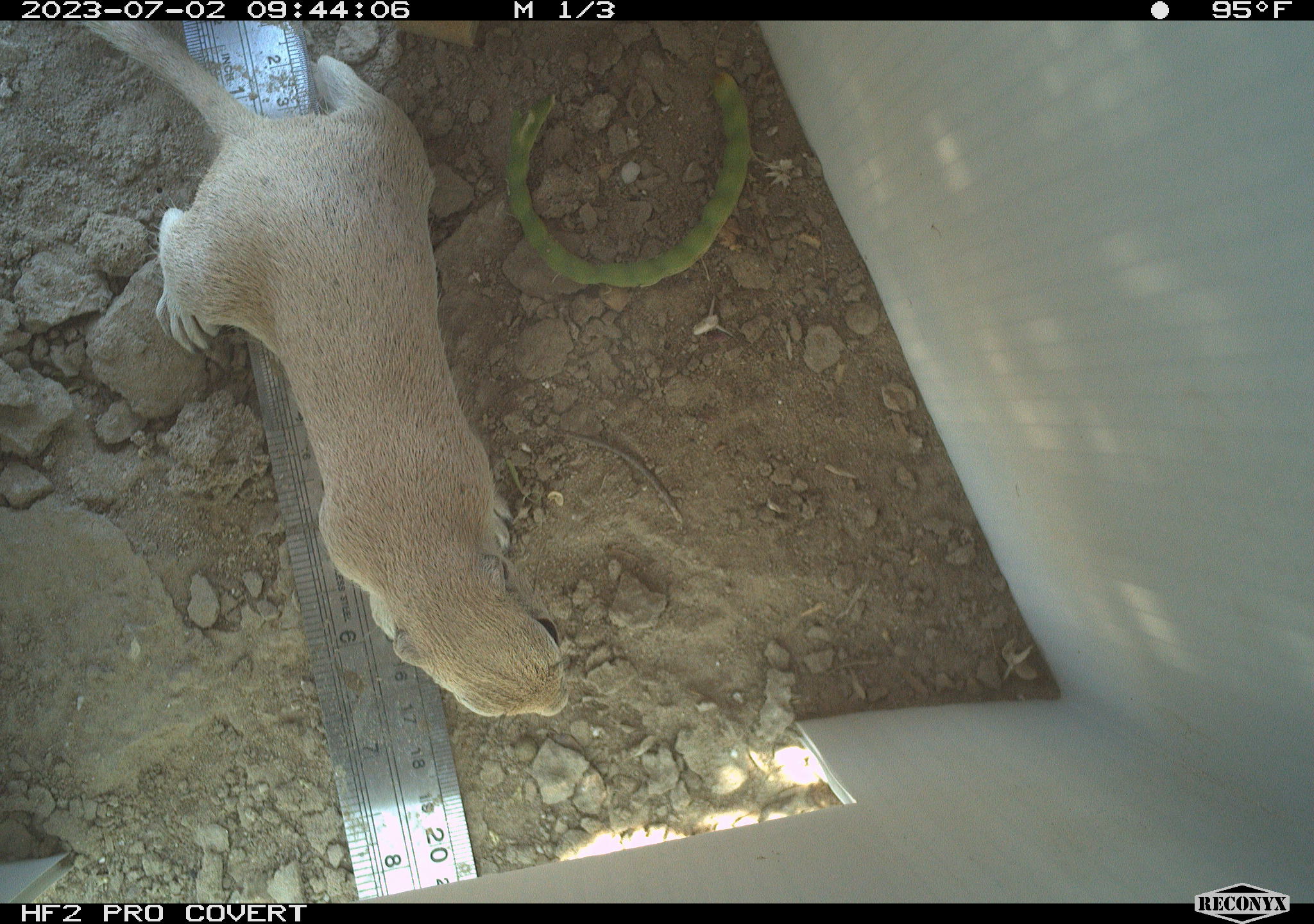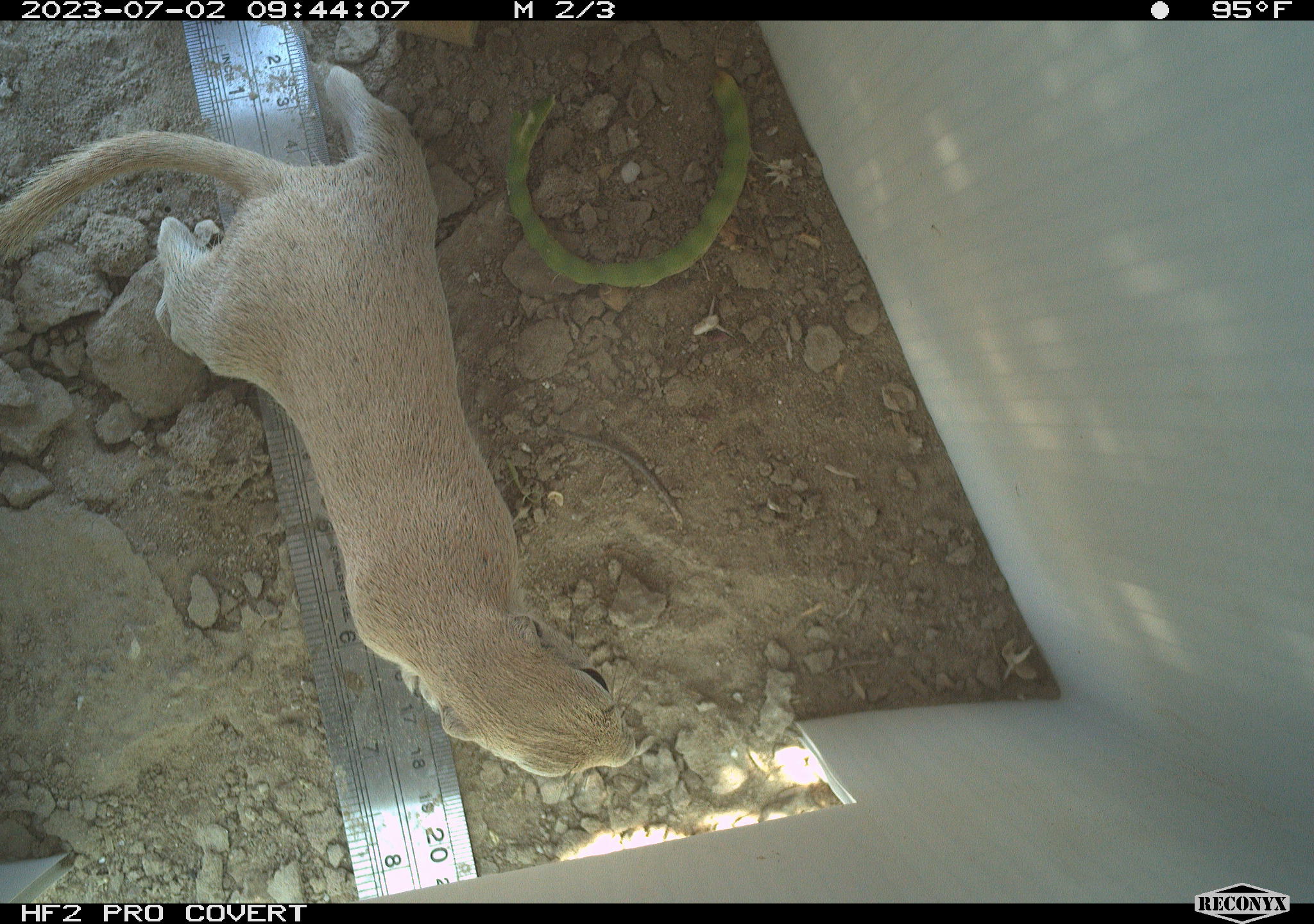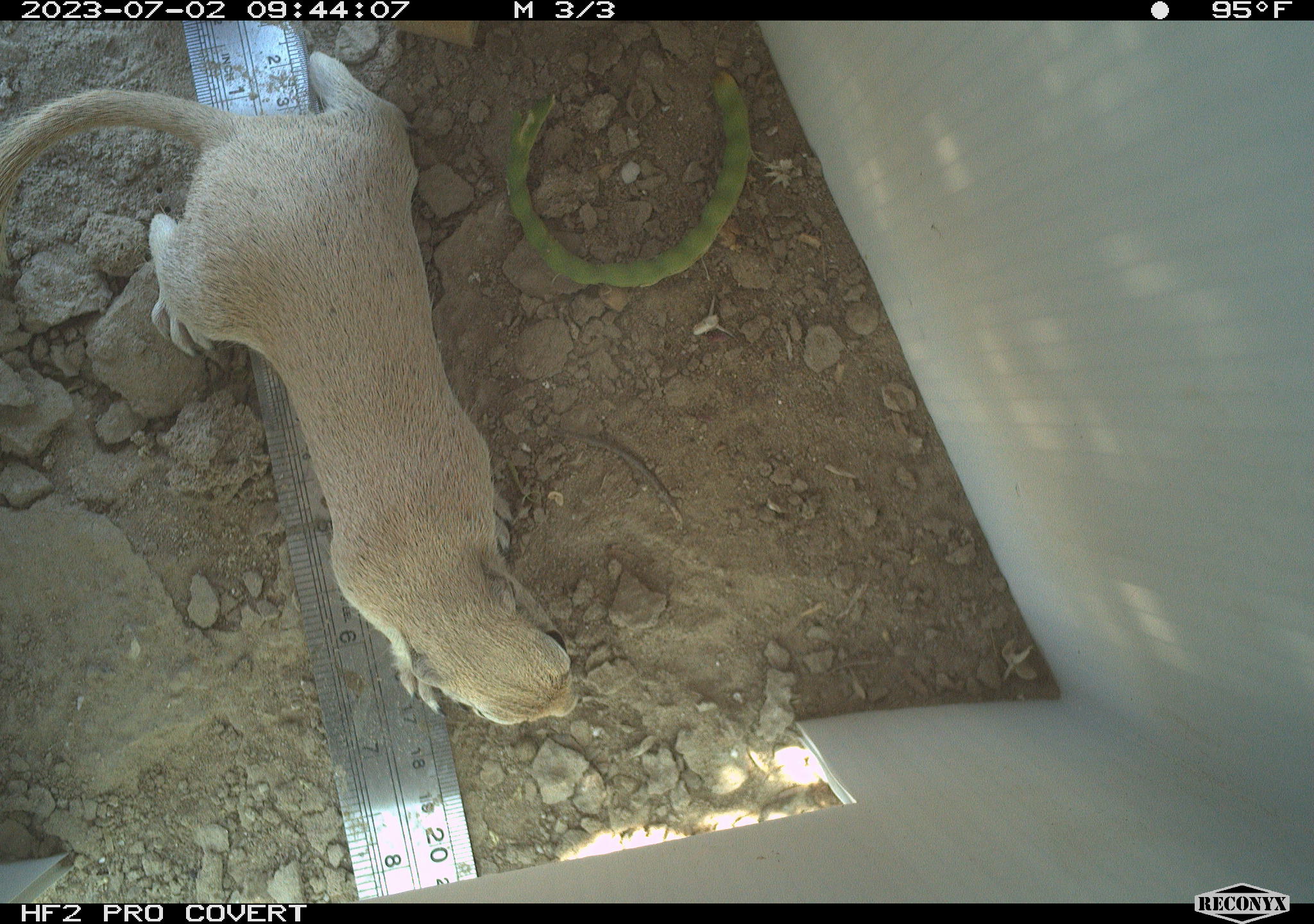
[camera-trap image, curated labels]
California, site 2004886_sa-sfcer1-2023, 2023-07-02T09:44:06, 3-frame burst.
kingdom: Animalia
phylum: Chordata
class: Mammalia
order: Rodentia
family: Sciuridae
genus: Xerospermophilus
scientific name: Xerospermophilus tereticaudus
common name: round-tailed ground squirrel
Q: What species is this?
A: Round-tailed ground squirrel (Xerospermophilus tereticaudus).